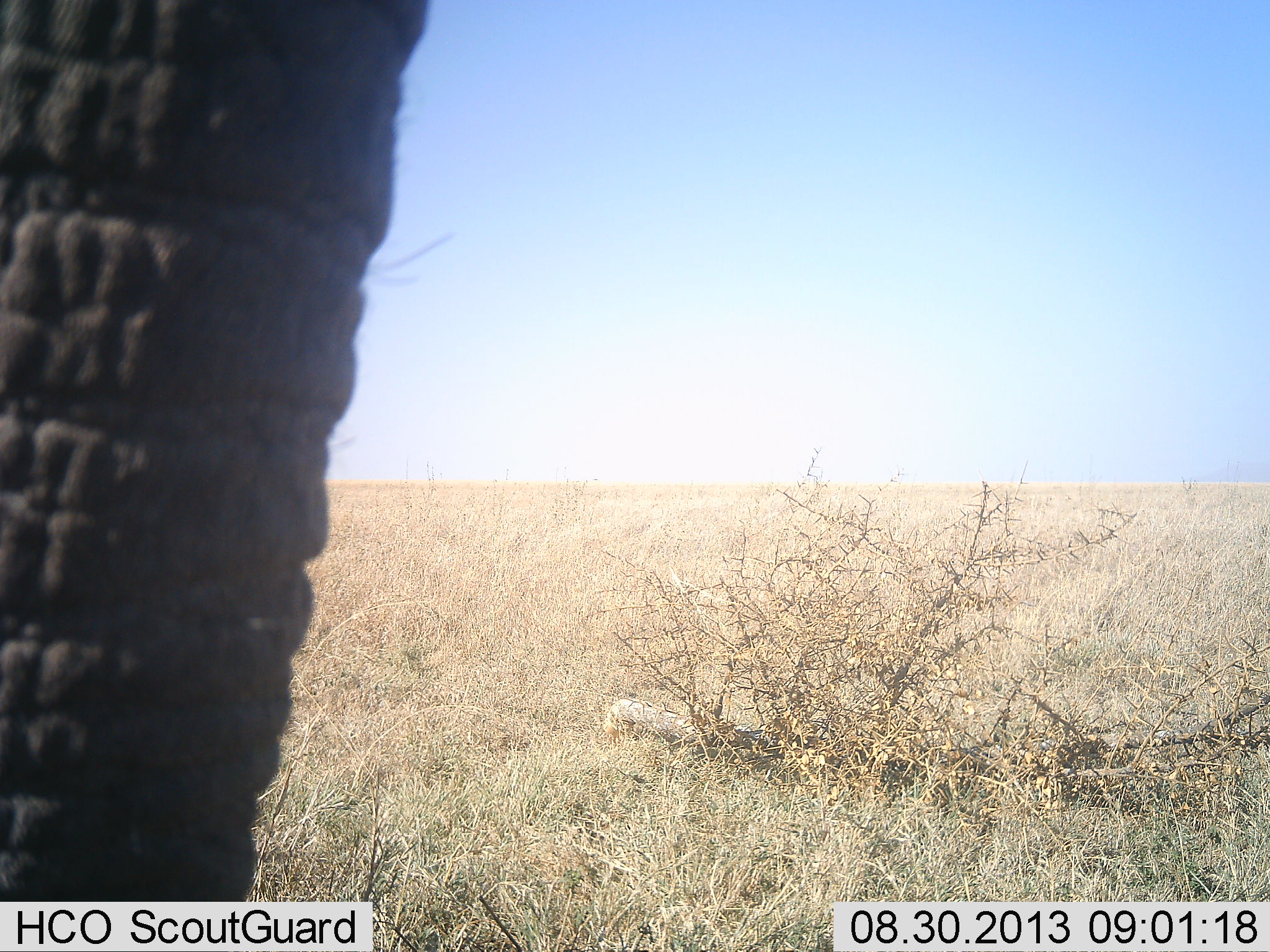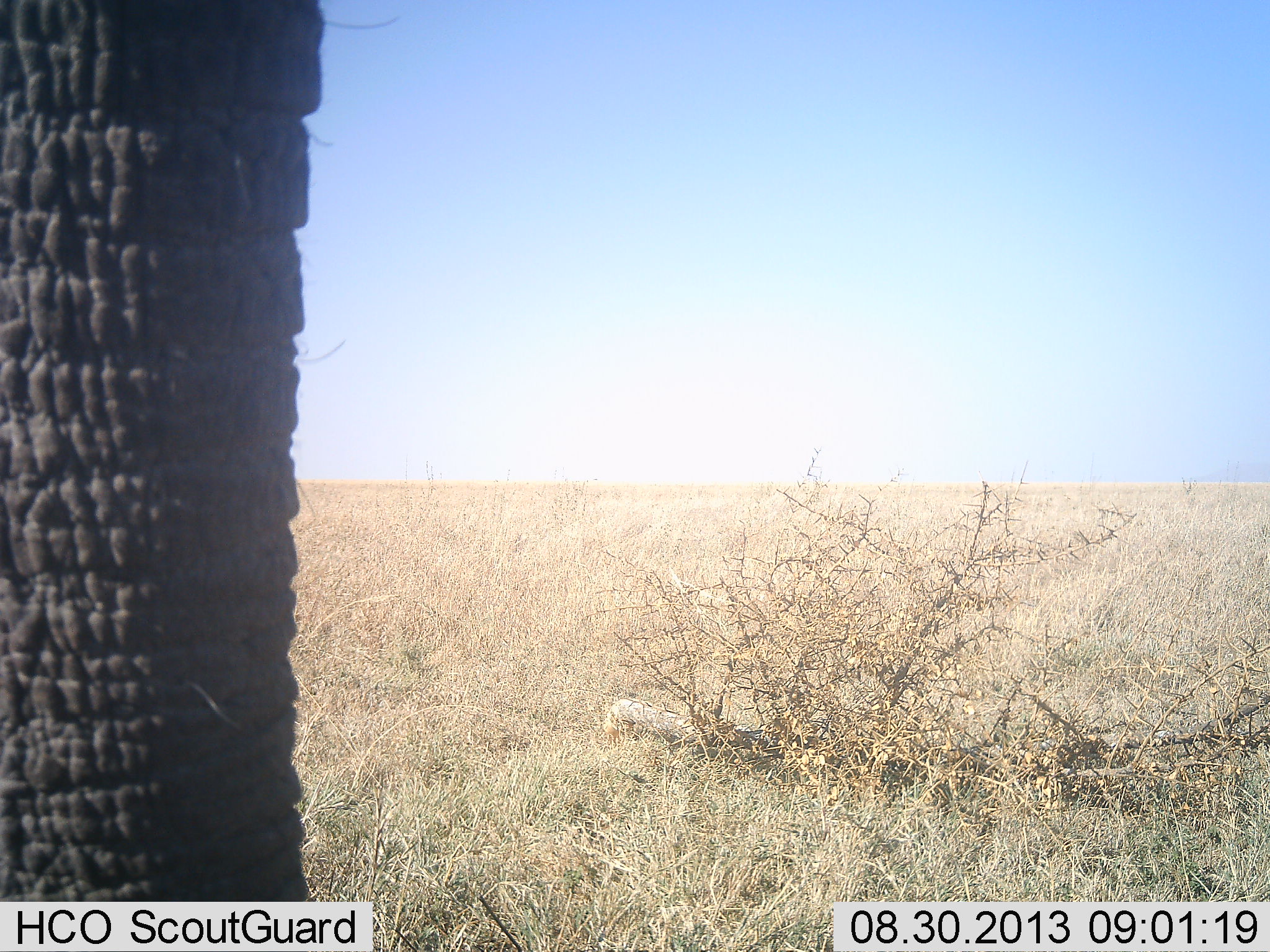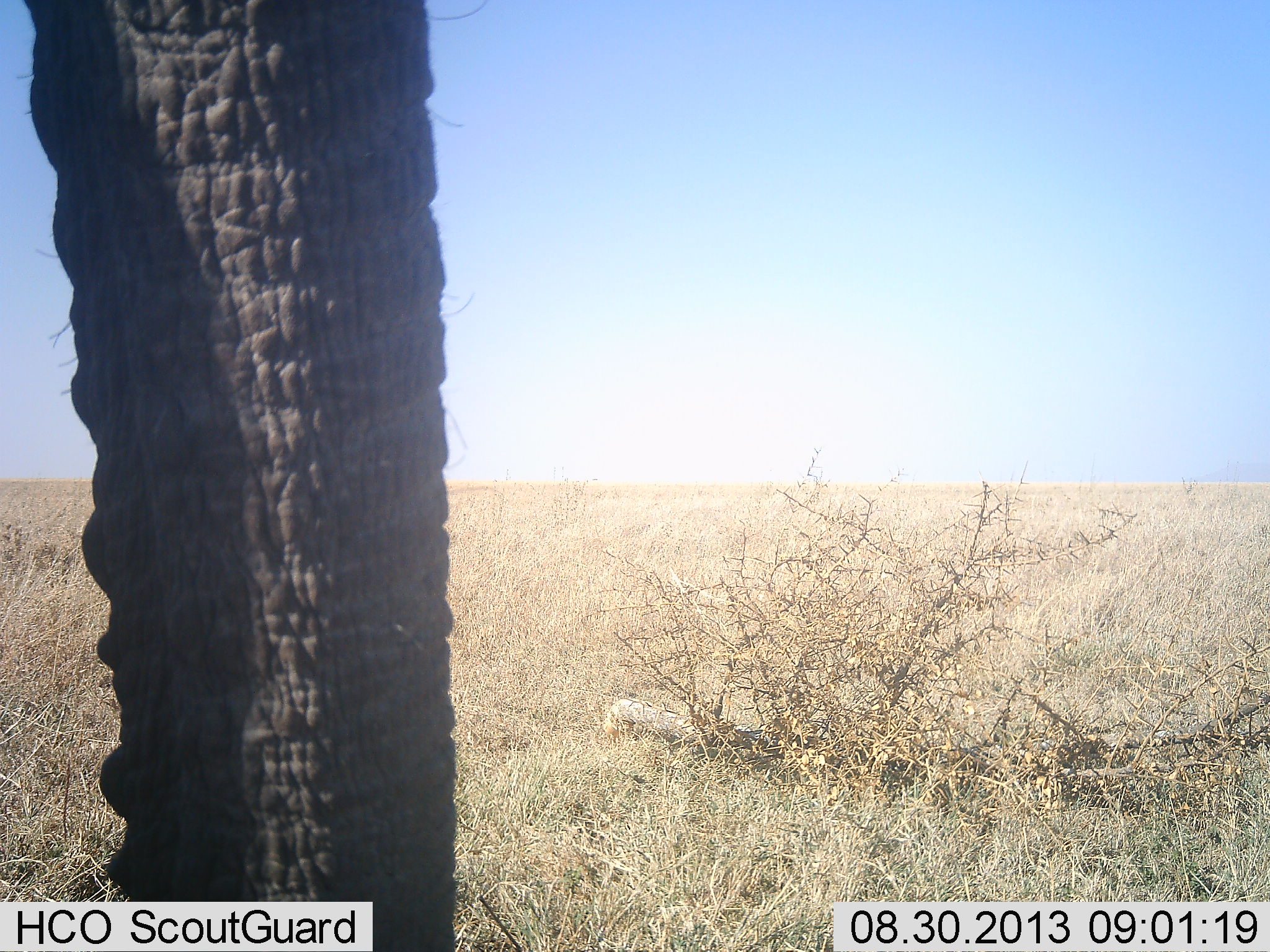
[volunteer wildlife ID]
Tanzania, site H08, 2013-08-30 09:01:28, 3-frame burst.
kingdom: Animalia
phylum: Chordata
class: Mammalia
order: Proboscidea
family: Elephantidae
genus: Loxodonta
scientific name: Loxodonta africana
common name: african bush elephant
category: elephant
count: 1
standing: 80%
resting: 0%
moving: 20%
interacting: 10%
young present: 0%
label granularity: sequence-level